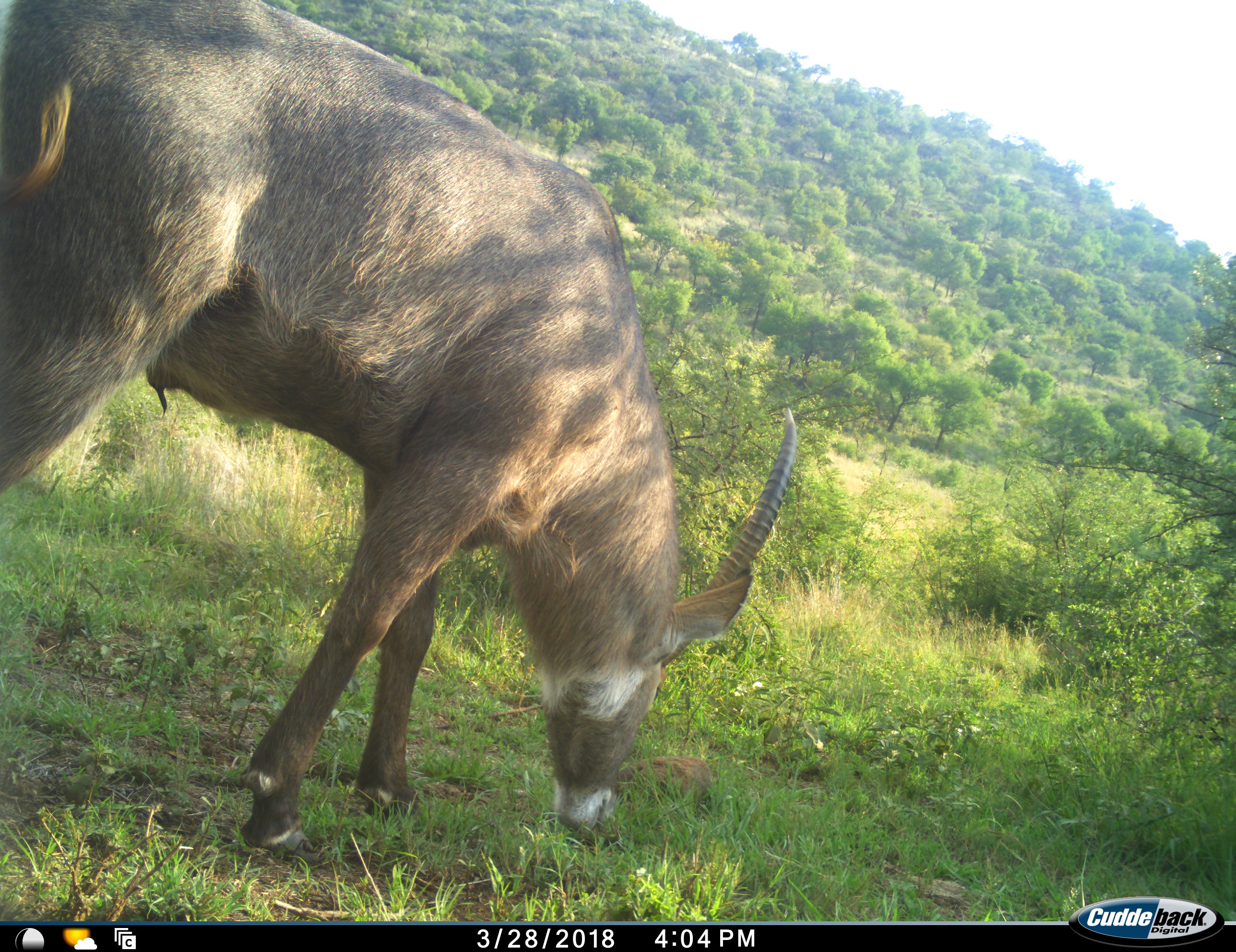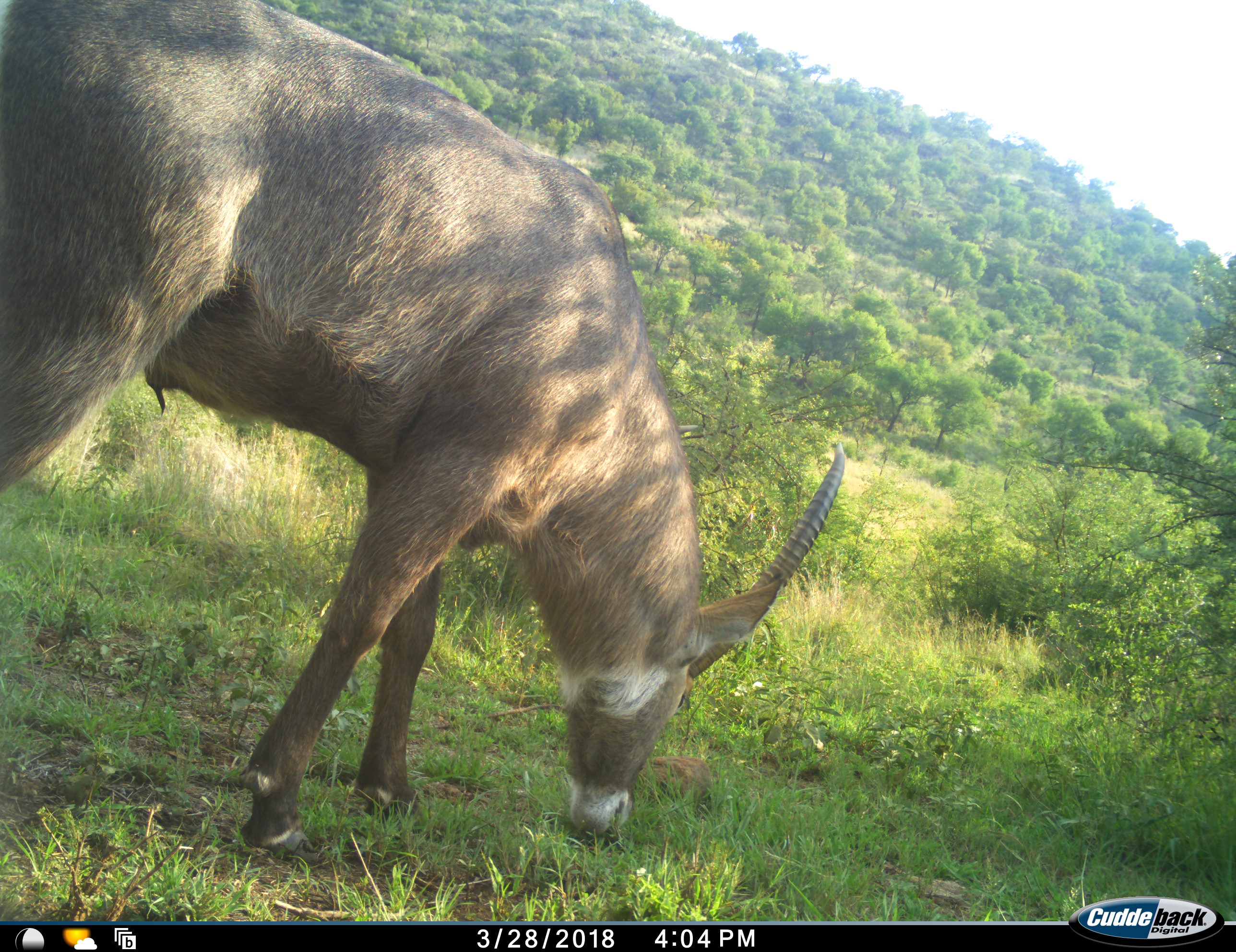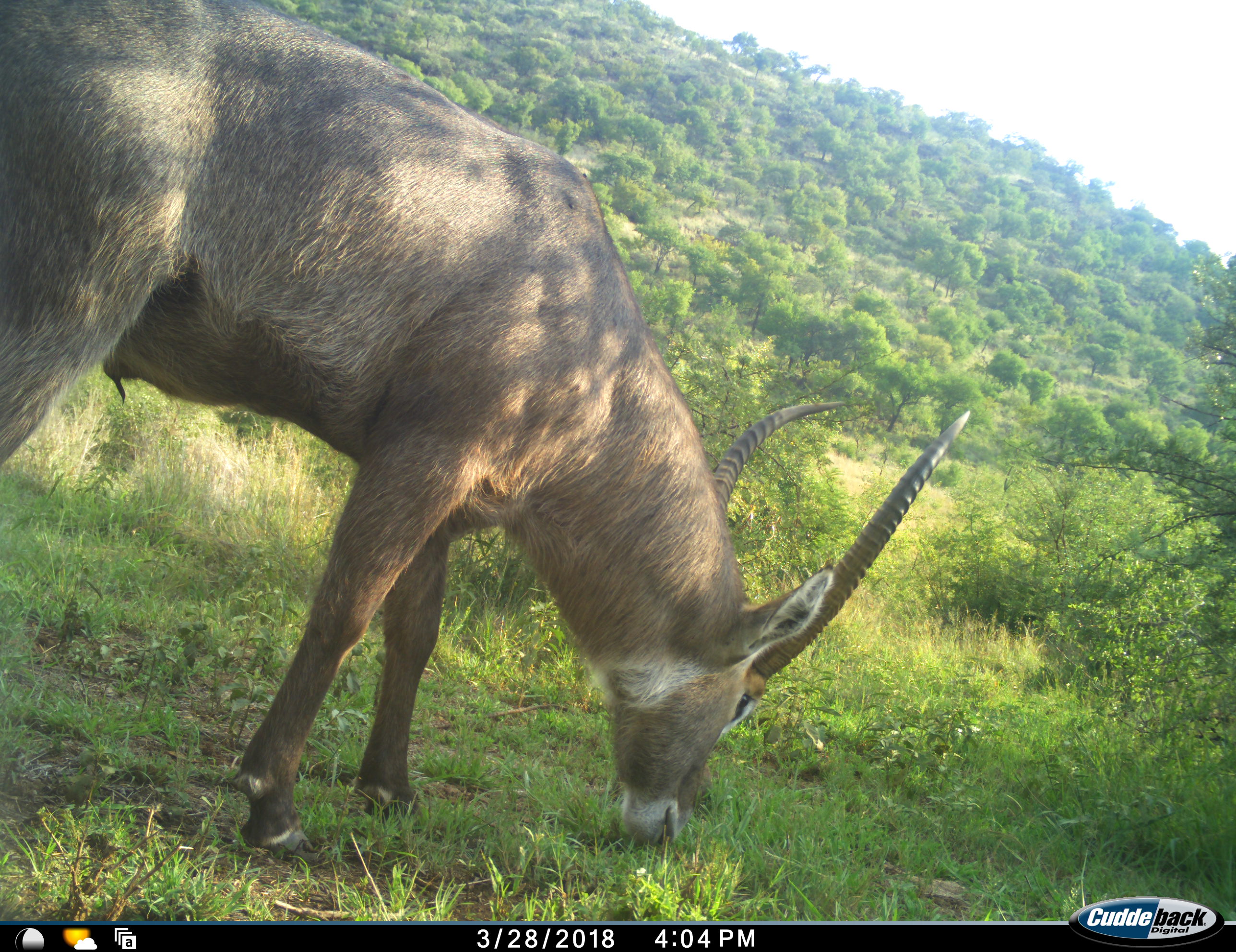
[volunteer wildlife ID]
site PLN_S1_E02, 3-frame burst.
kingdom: Animalia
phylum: Chordata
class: Mammalia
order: Artiodactyla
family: Bovidae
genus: Kobus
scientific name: Kobus ellipsiprymnus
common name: waterbuck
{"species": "waterbuck (Kobus ellipsiprymnus)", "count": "1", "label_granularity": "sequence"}